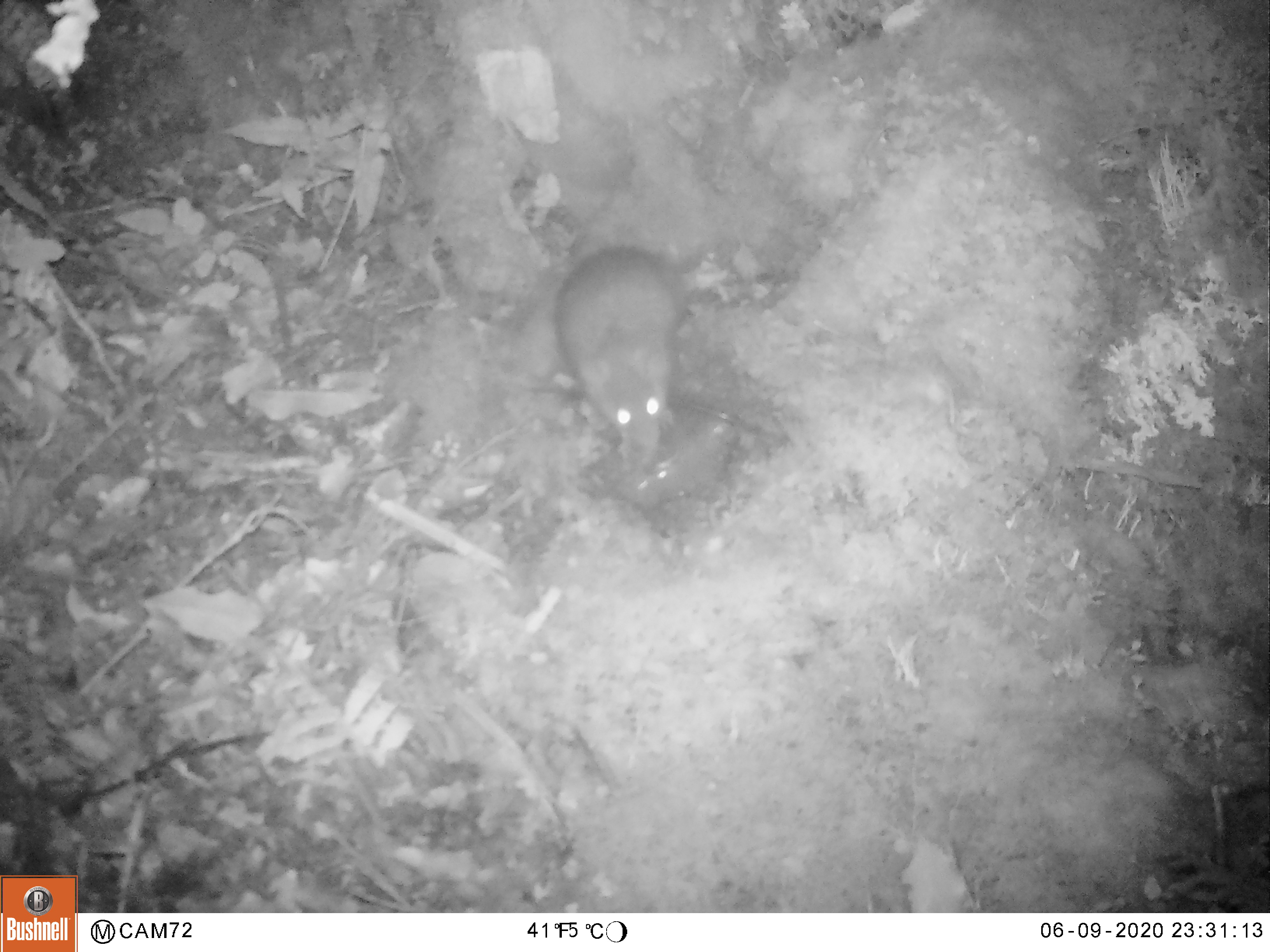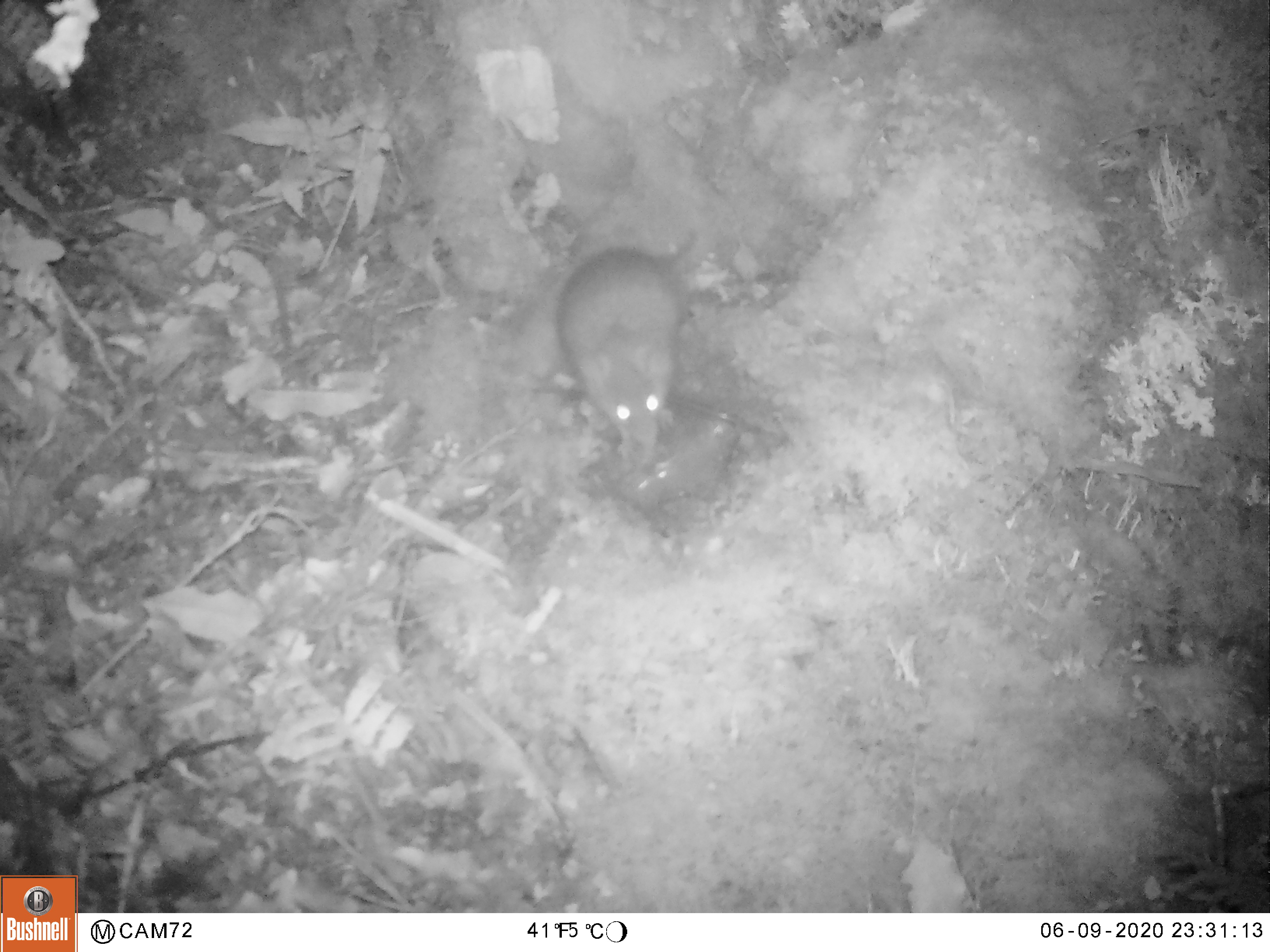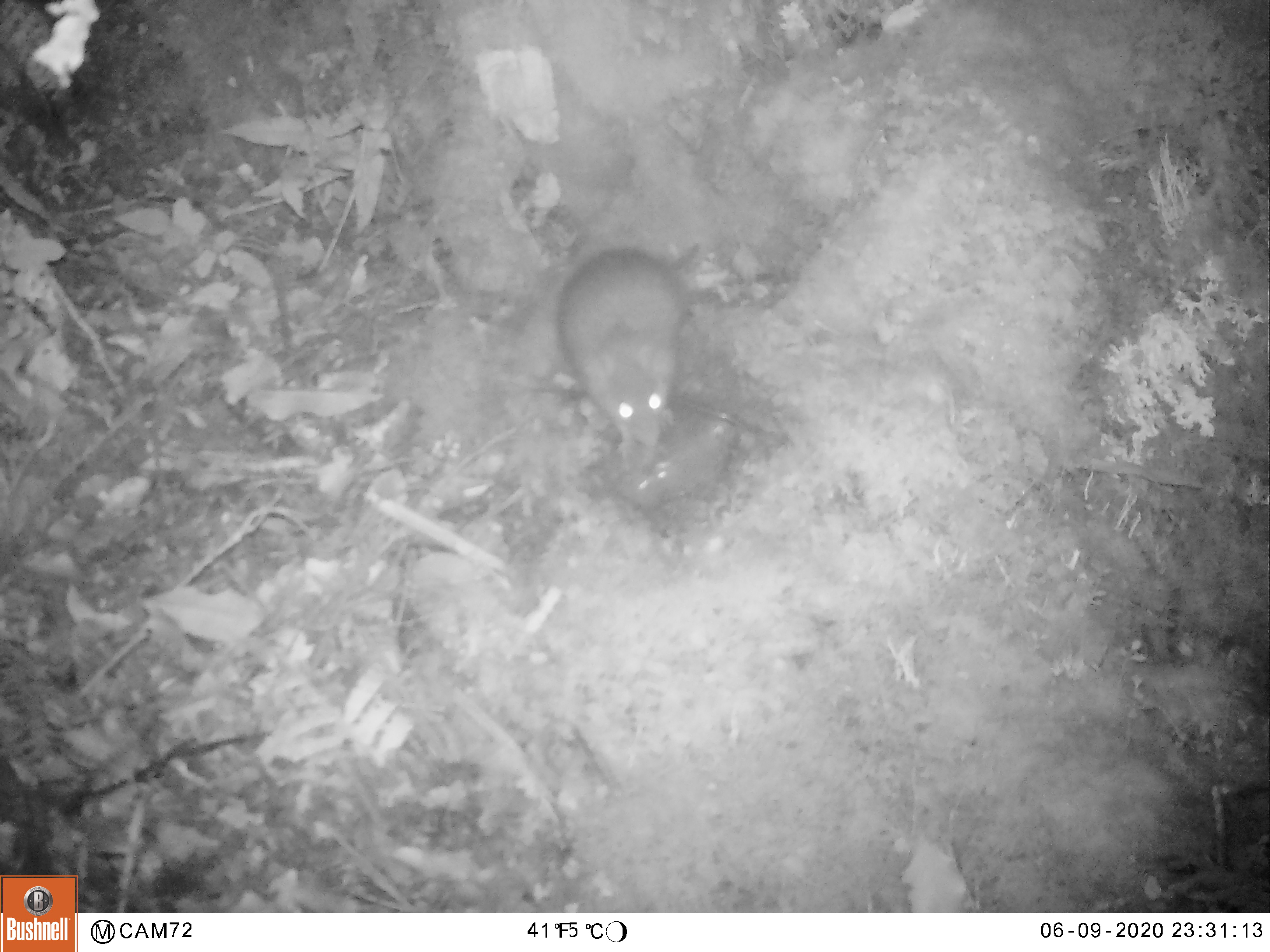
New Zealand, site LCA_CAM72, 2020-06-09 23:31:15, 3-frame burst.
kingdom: Animalia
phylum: Chordata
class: Mammalia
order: Rodentia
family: Muridae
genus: Rattus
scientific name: Rattus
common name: rat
Rat (Rattus).